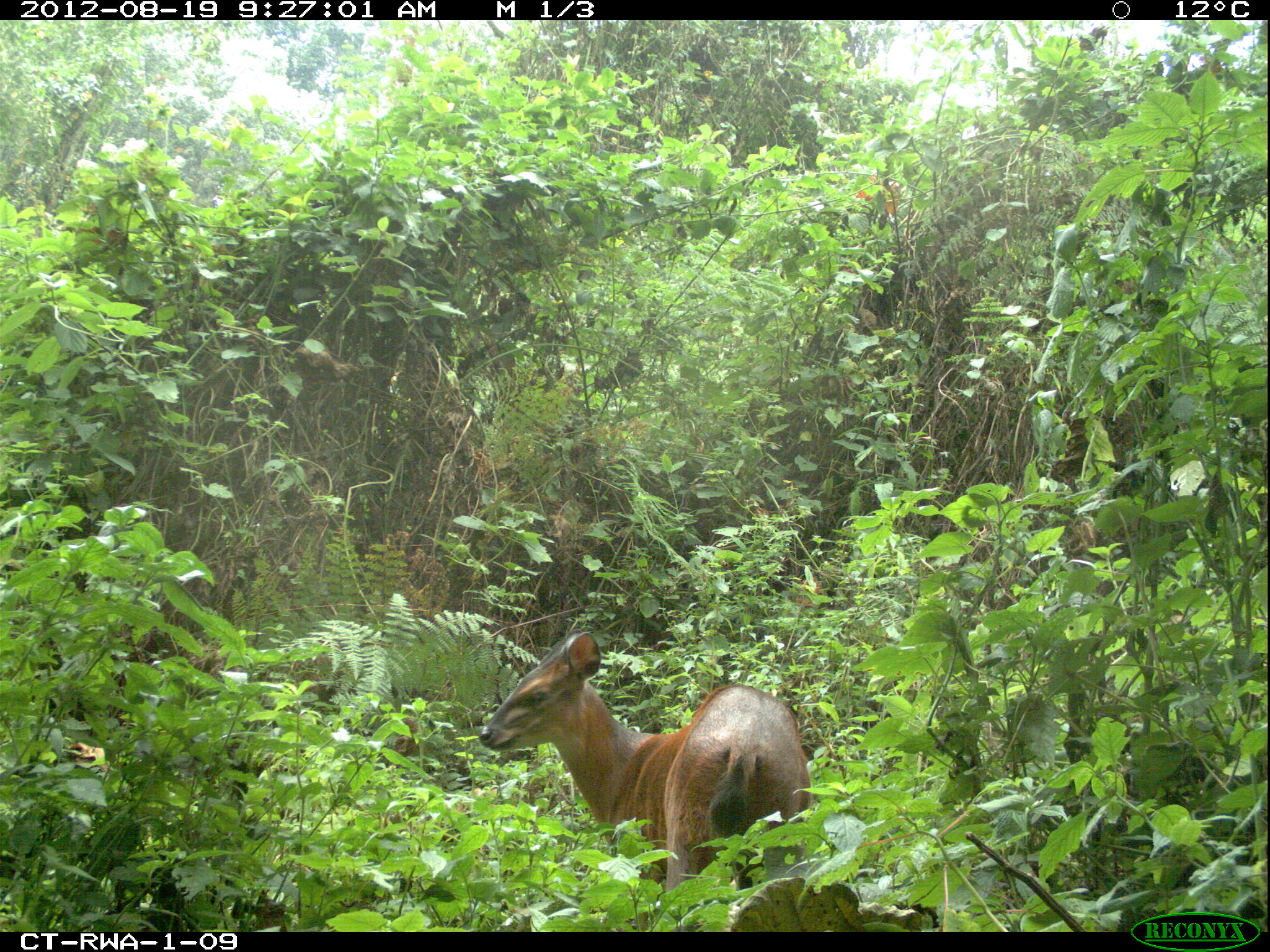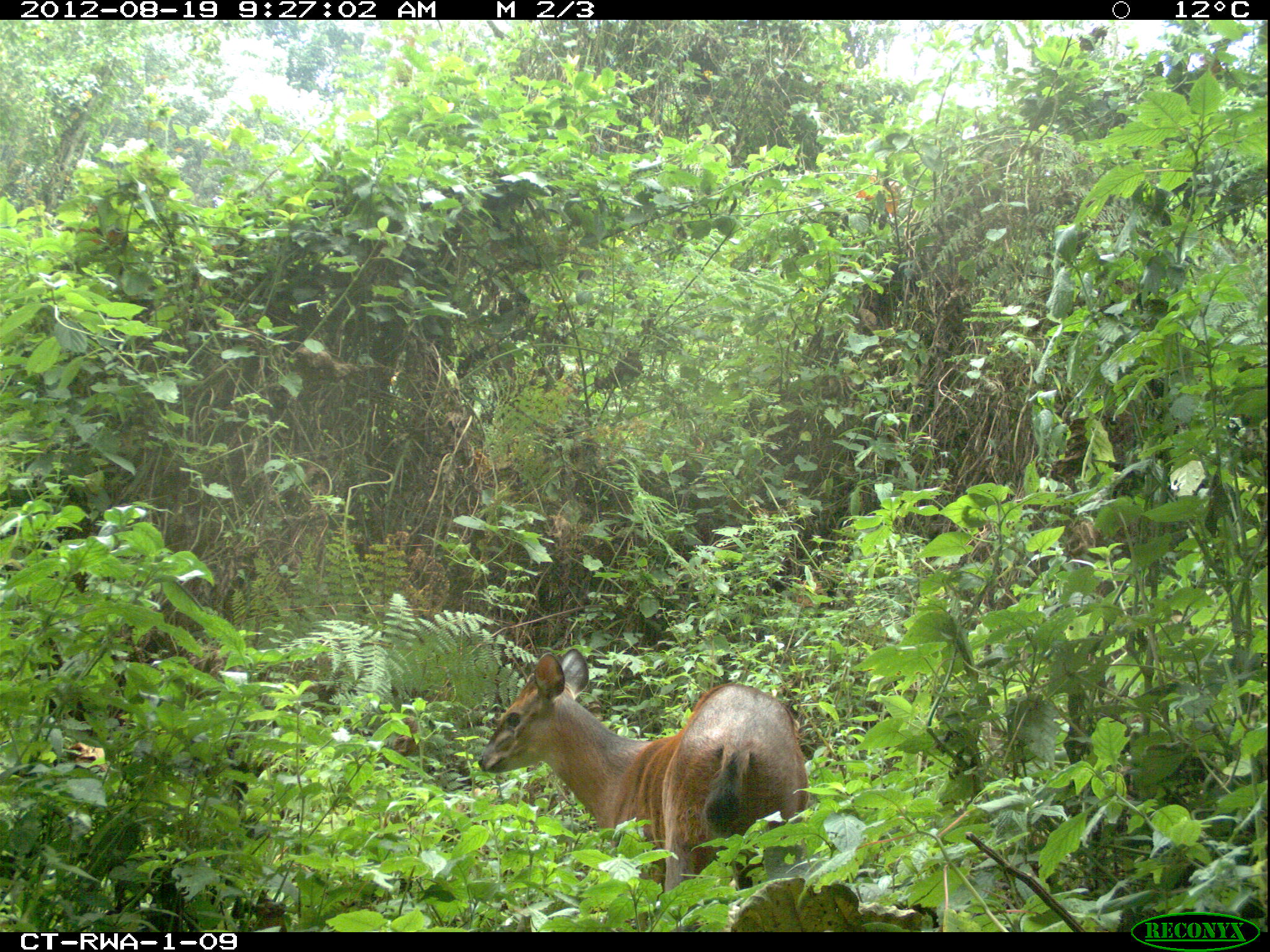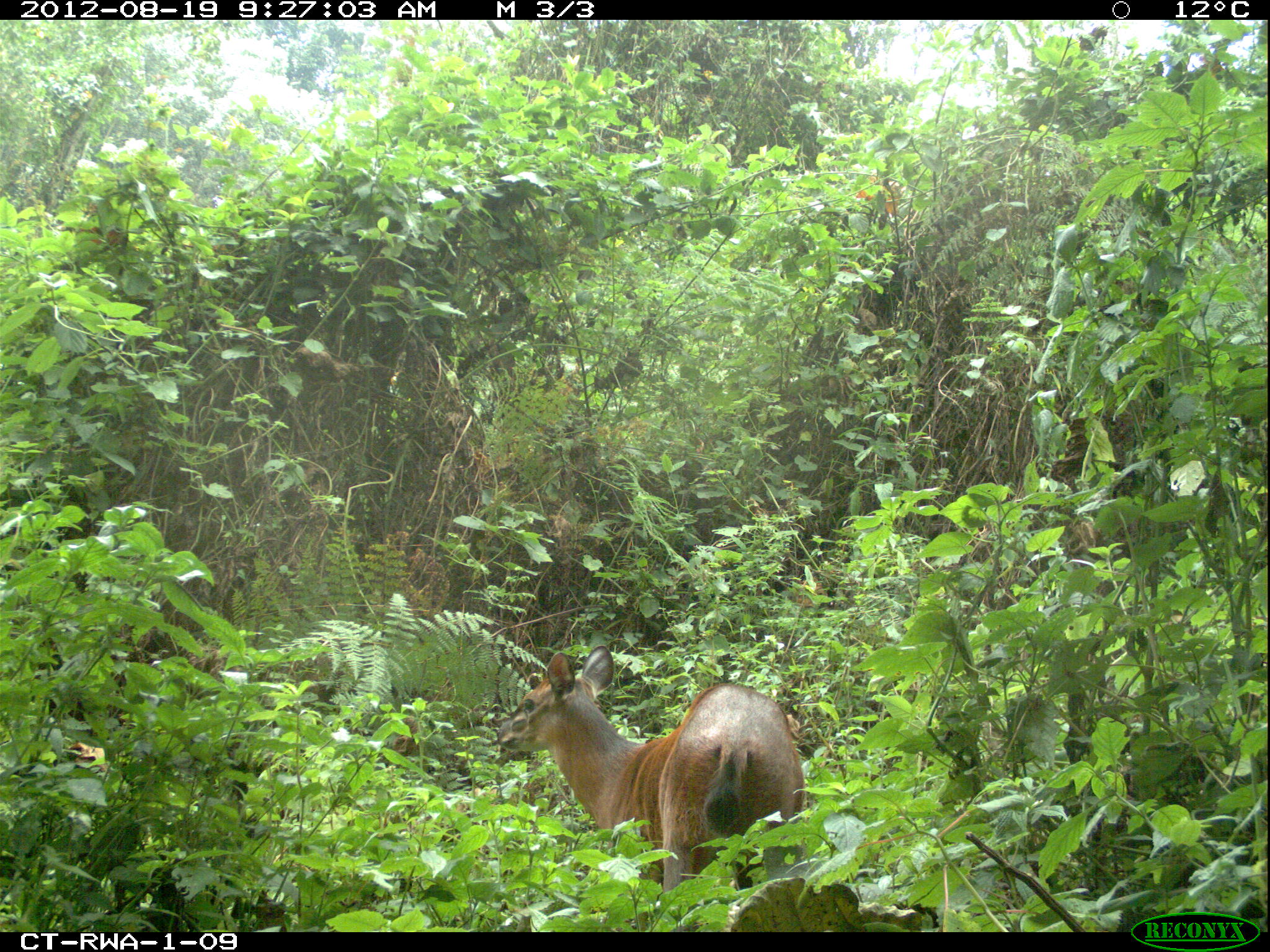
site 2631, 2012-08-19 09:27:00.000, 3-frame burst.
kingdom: Animalia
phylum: Chordata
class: Mammalia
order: Artiodactyla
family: Bovidae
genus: Cephalophus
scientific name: Cephalophus nigrifrons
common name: black-fronted duiker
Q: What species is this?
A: Cephalophus nigrifrons (black-fronted duiker).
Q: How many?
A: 1.